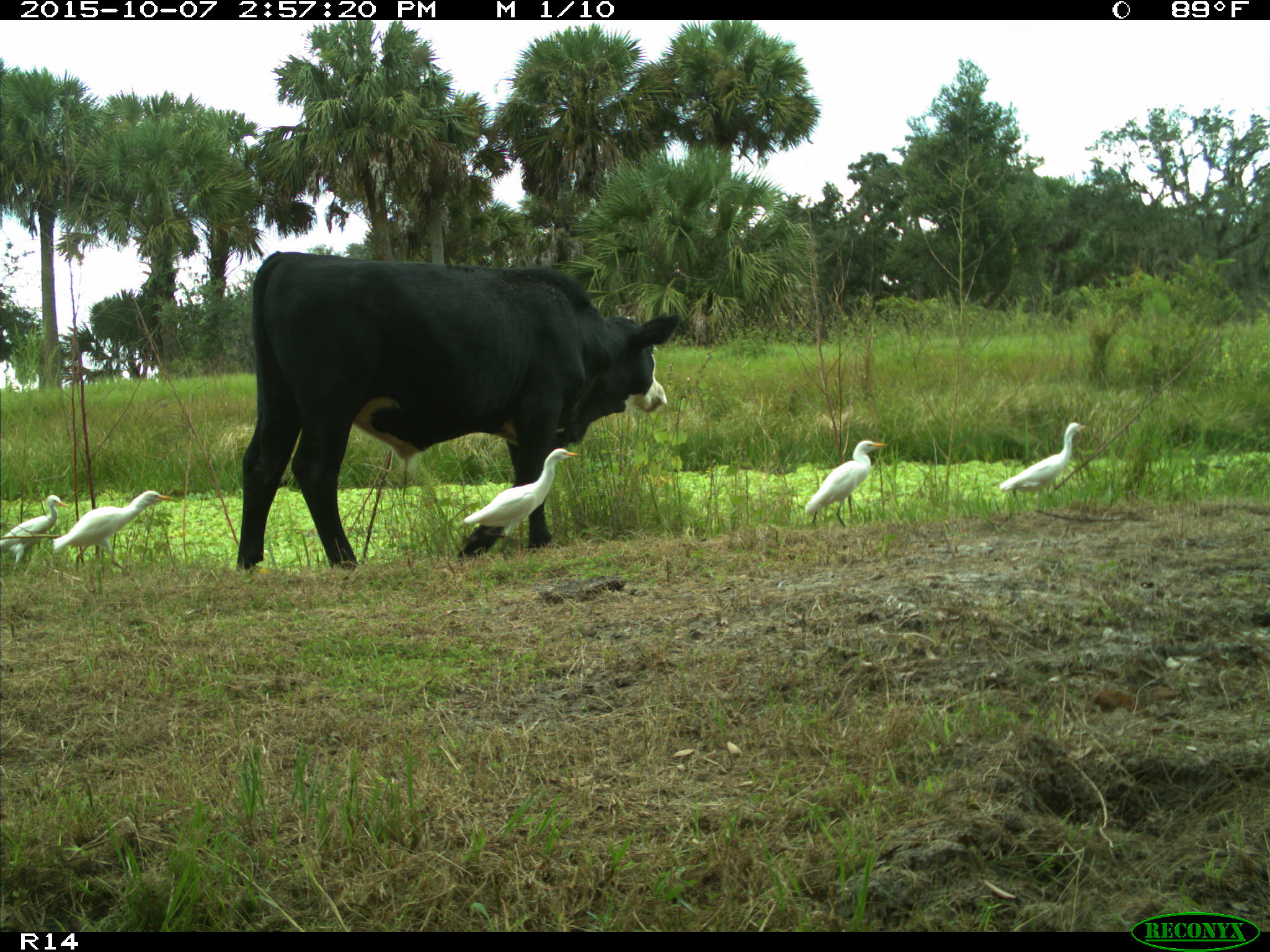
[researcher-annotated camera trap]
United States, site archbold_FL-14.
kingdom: Animalia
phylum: Chordata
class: Mammalia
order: Artiodactyla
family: Bovidae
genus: Bos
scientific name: Bos taurus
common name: domestic cow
Bos taurus (domestic cow).